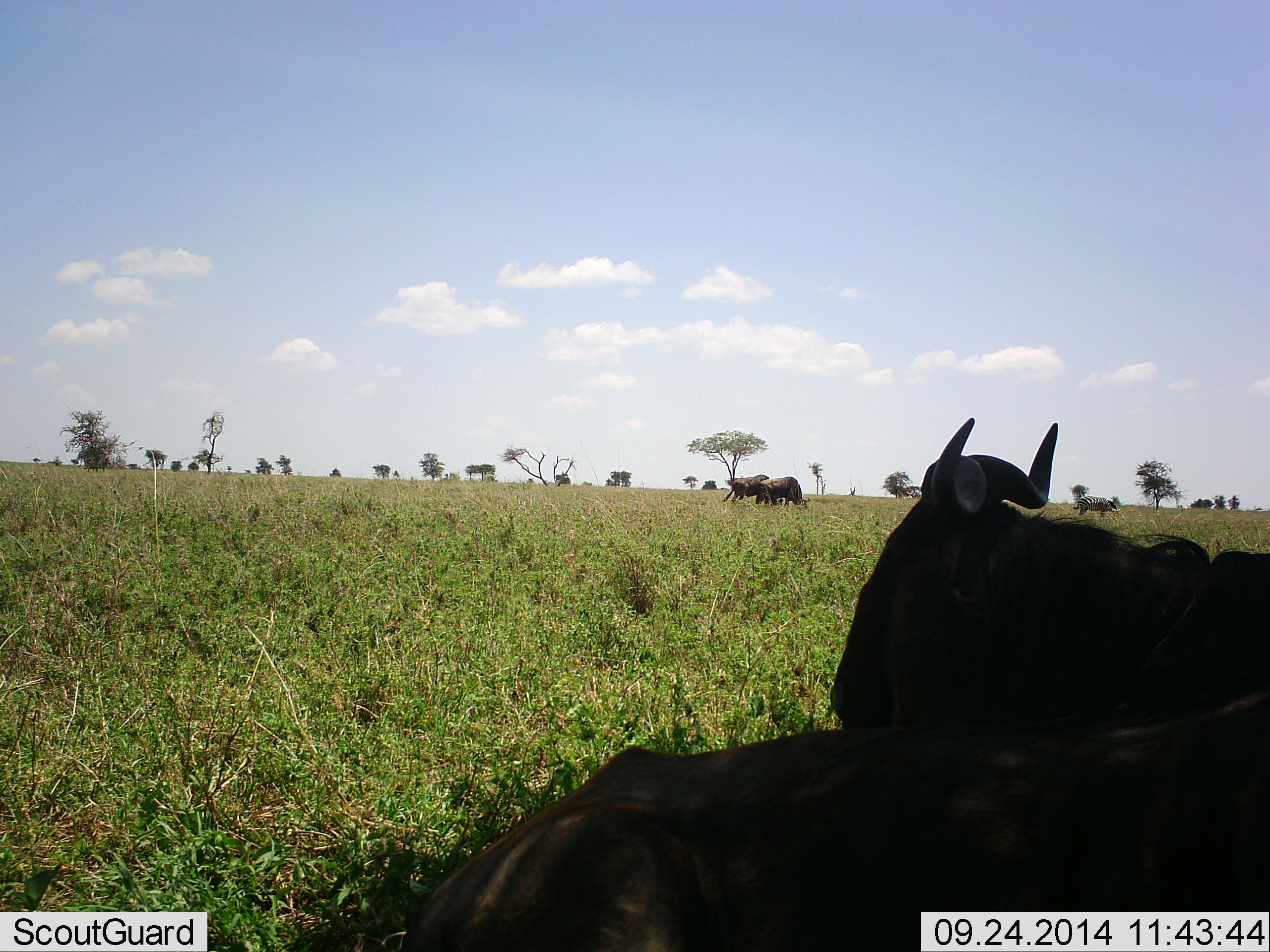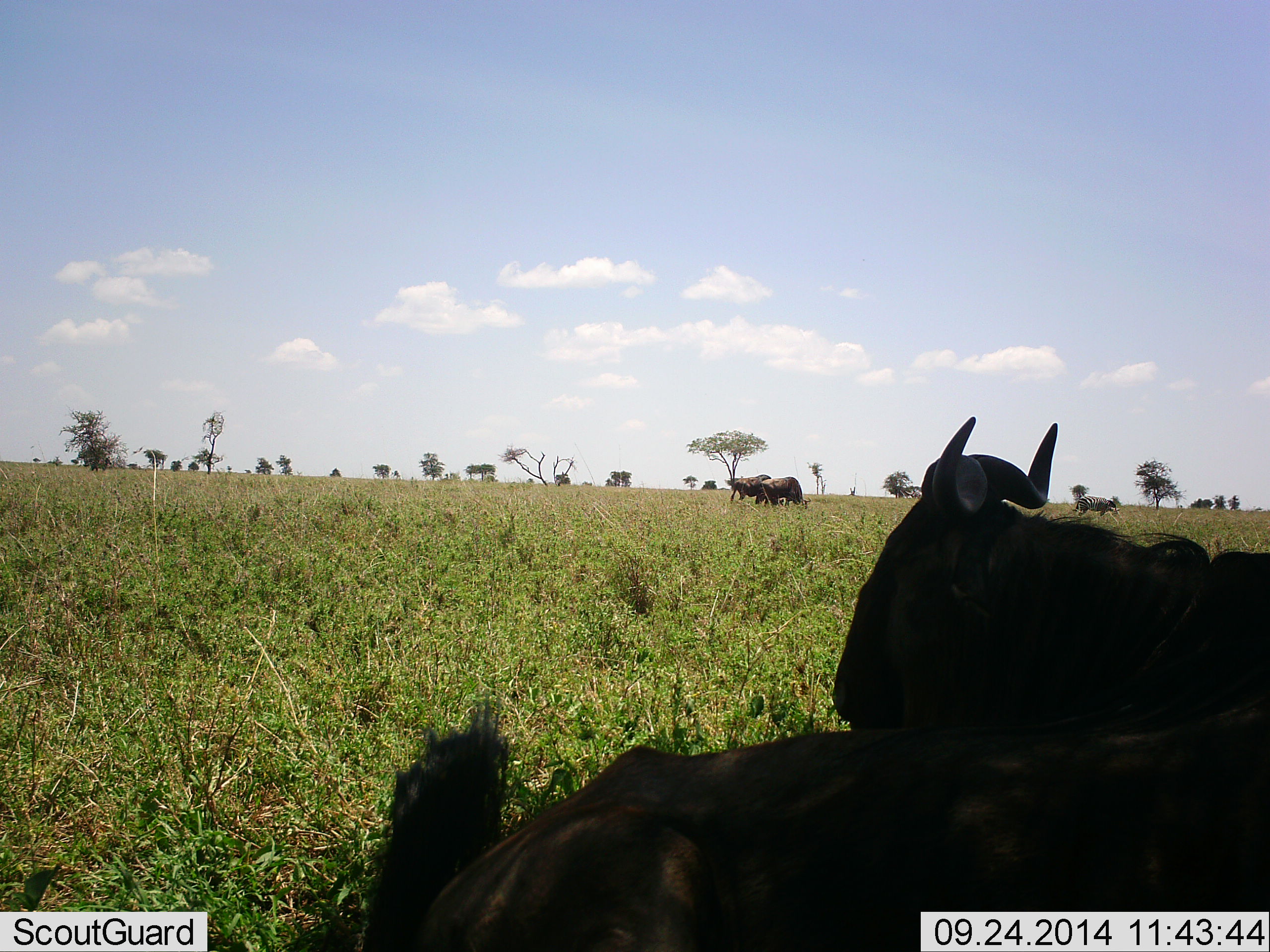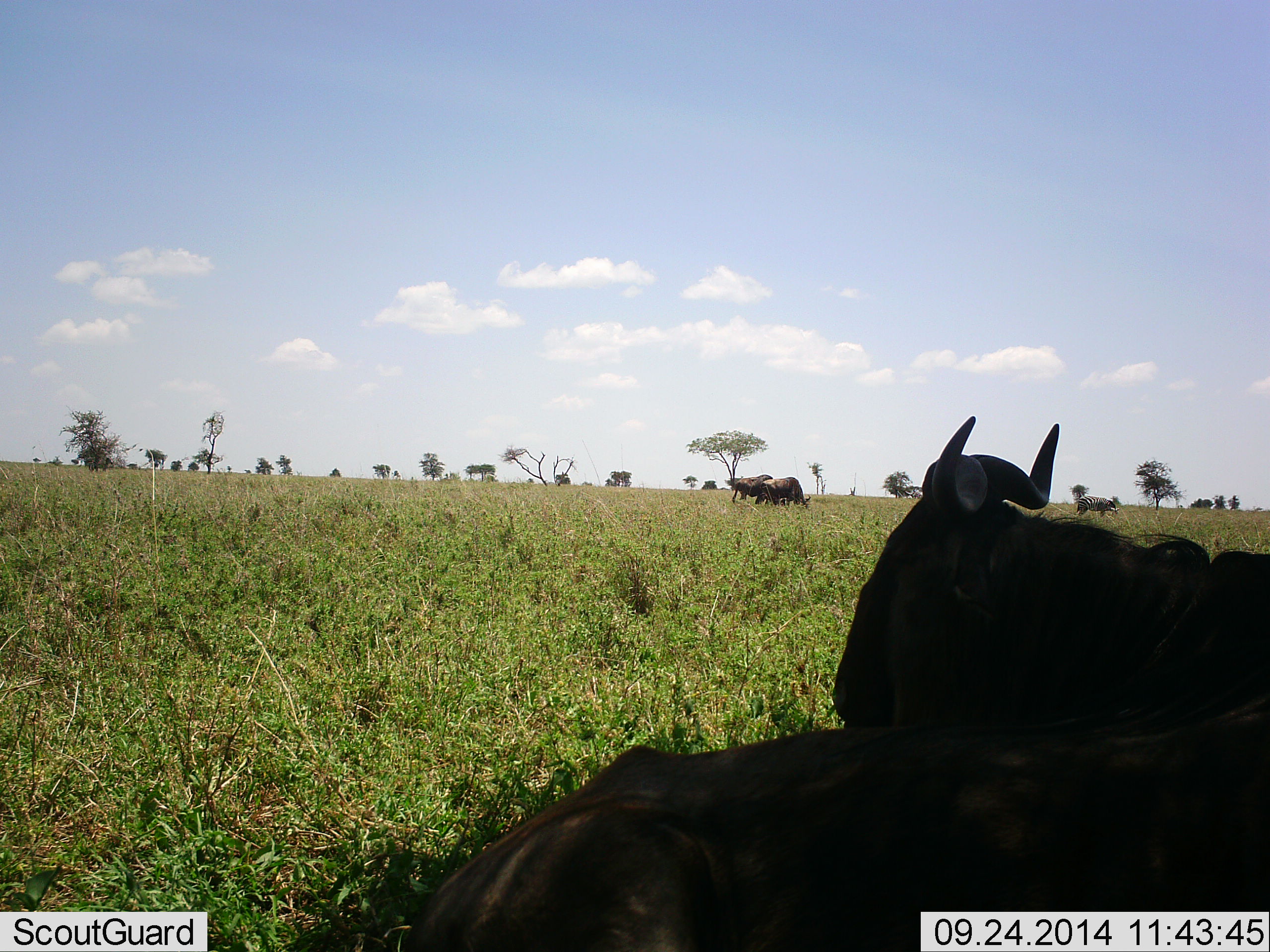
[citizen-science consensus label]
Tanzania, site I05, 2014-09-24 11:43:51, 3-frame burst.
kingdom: Animalia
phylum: Chordata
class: Mammalia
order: Artiodactyla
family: Bovidae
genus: Connochaetes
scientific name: Connochaetes taurinus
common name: blue wildebeest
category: wildebeest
Wildebeest (blue wildebeest) (Connochaetes taurinus), count 4. Behavior (volunteer vote fractions): standing 64%, resting 73%, moving 9%, interacting 0%. Young present (vote fraction): 0%. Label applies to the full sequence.